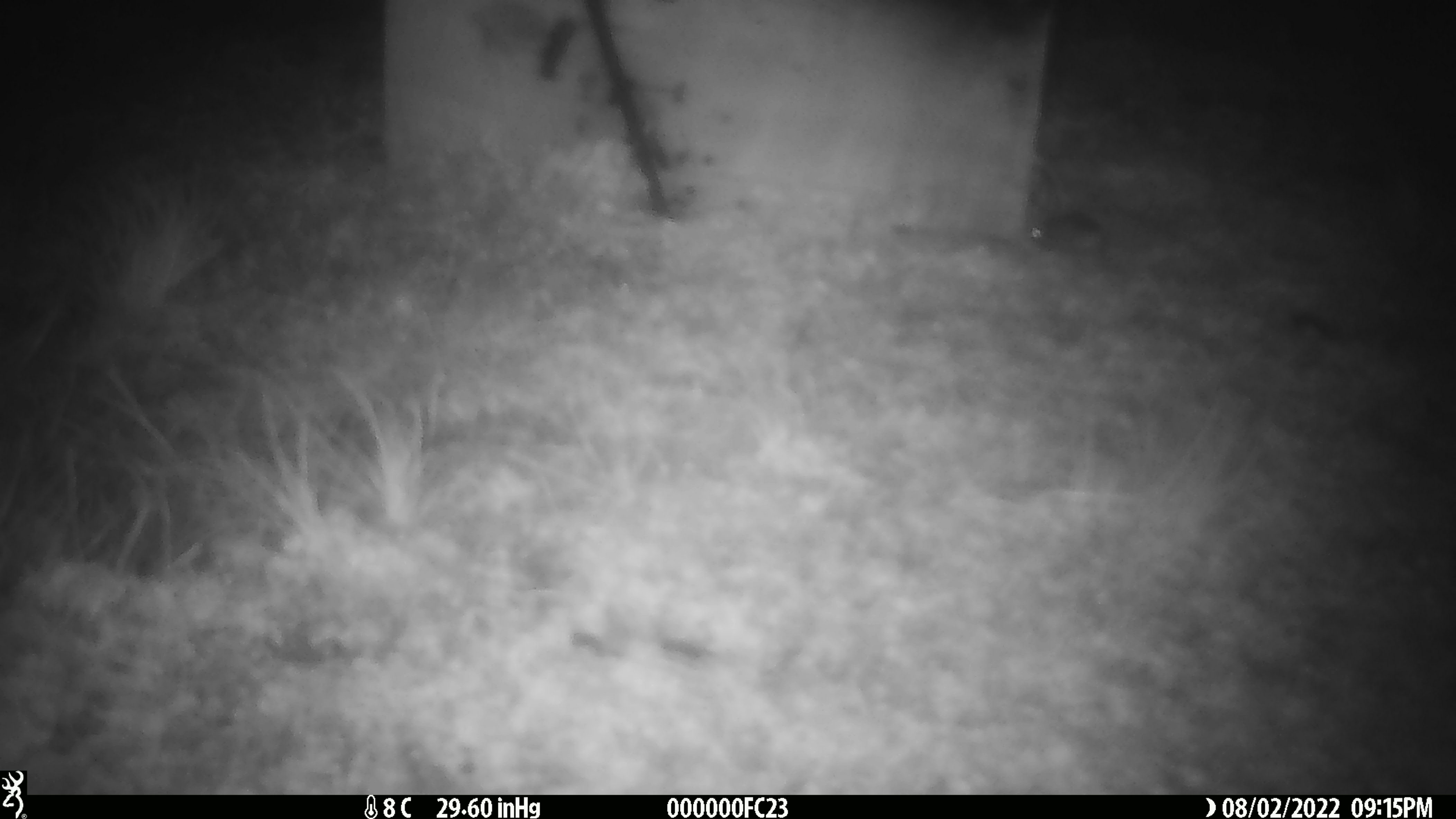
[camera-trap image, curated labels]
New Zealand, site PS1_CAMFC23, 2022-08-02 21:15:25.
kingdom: Animalia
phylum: Chordata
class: Mammalia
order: Rodentia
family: Muridae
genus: Mus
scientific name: Mus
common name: mouse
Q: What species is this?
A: Mouse (Mus).